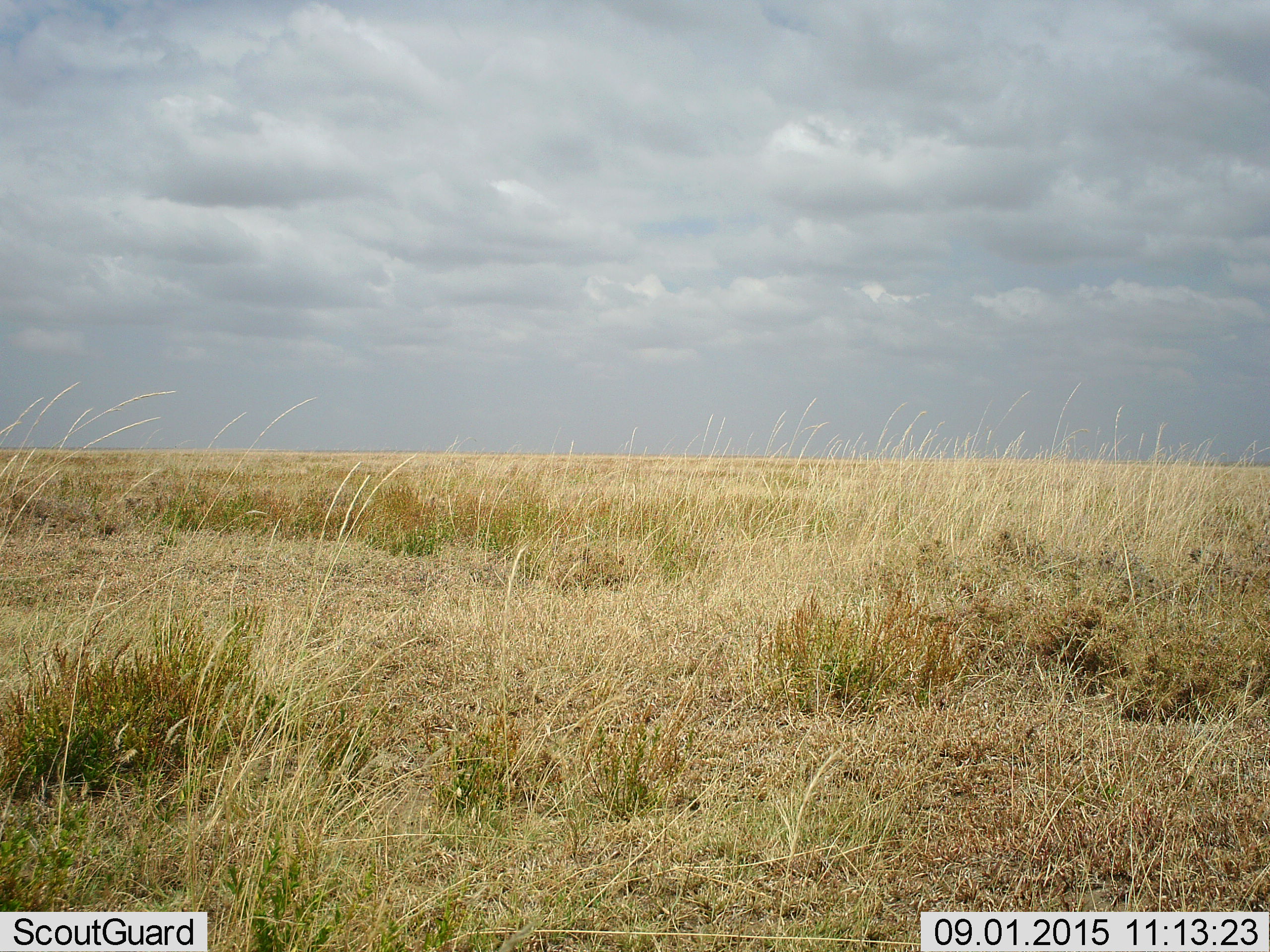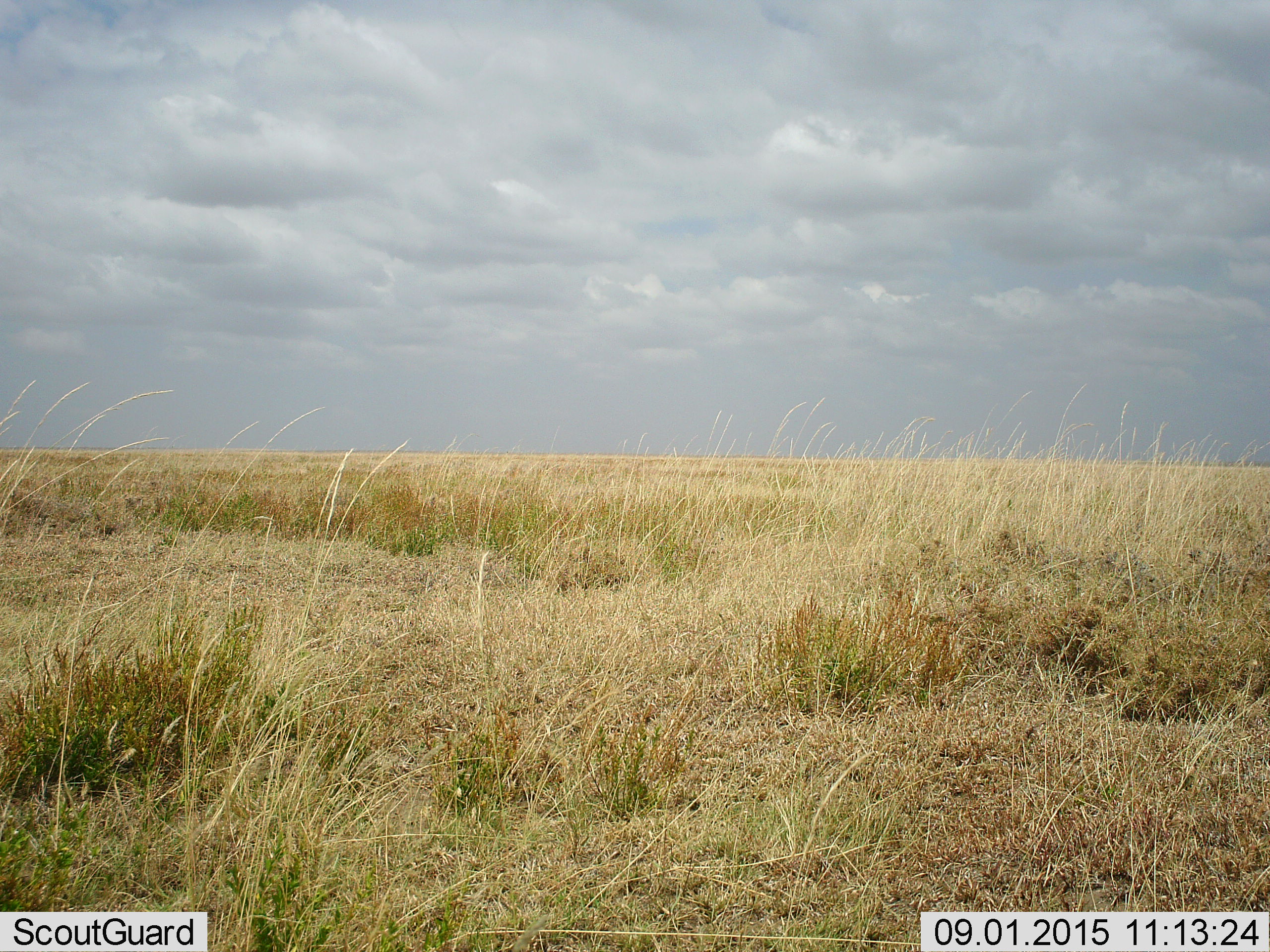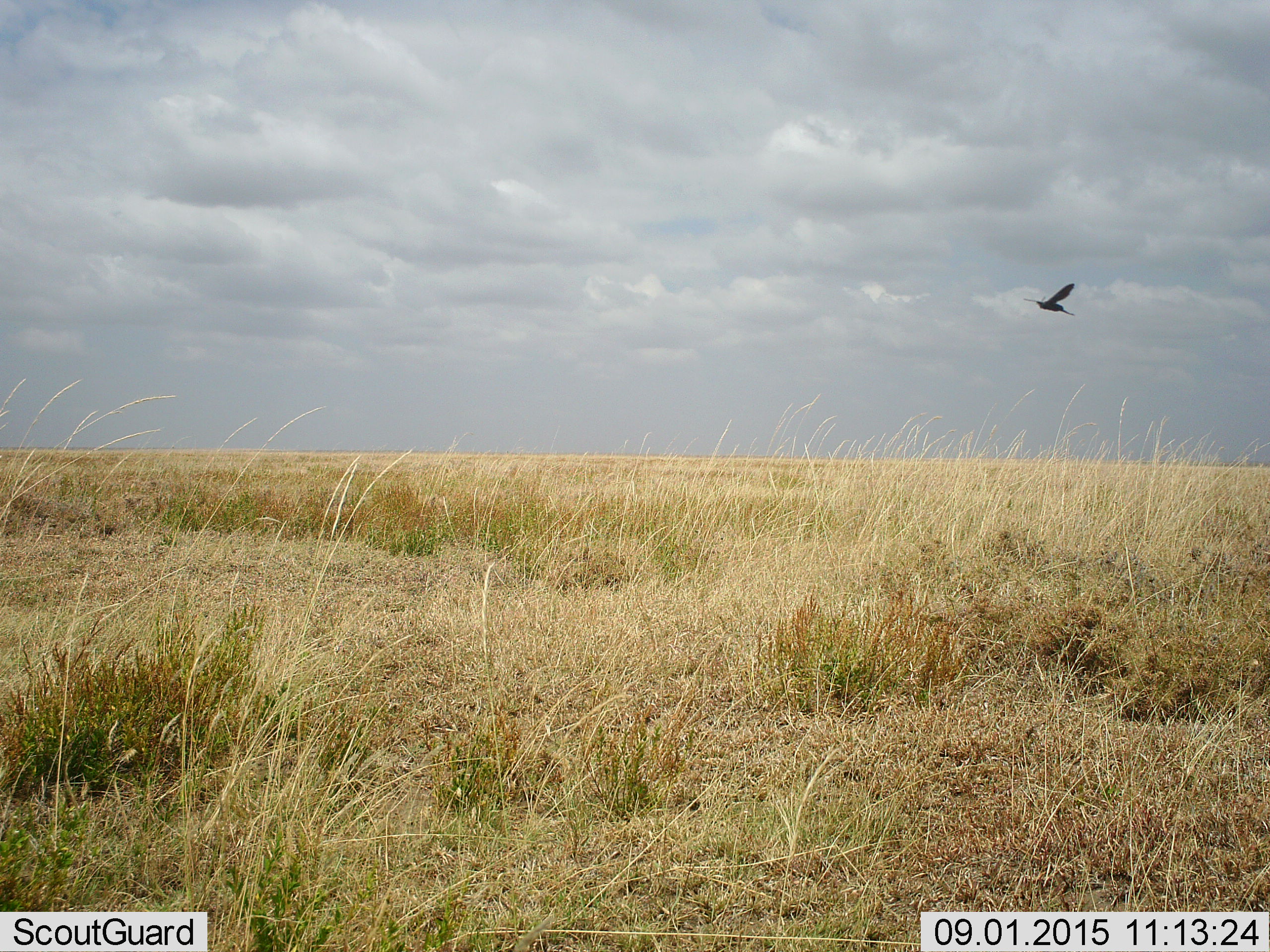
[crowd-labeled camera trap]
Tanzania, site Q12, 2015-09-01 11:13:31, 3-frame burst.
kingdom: Animalia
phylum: Chordata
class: Aves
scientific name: Aves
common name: bird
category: otherbird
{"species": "otherbird (bird) (Aves)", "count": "1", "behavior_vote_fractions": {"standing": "0%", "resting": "0%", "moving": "100%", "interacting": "0%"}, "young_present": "0%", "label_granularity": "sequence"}